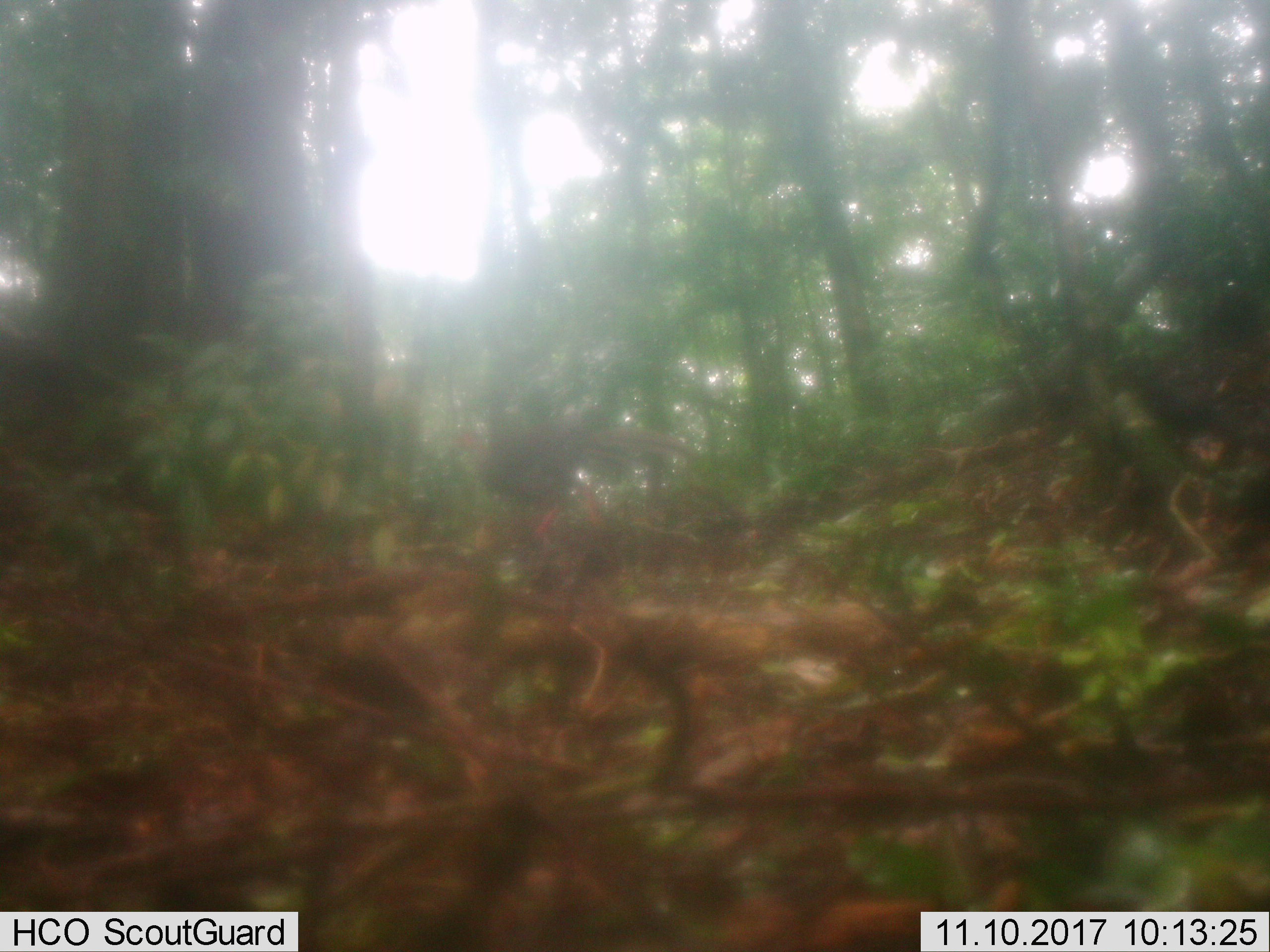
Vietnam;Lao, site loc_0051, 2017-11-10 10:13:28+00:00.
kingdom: Animalia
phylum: Chordata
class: Aves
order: Galliformes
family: Phasianidae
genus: Lophura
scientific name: Lophura nycthemera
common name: silver pheasant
Silver pheasant (Lophura nycthemera). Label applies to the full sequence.